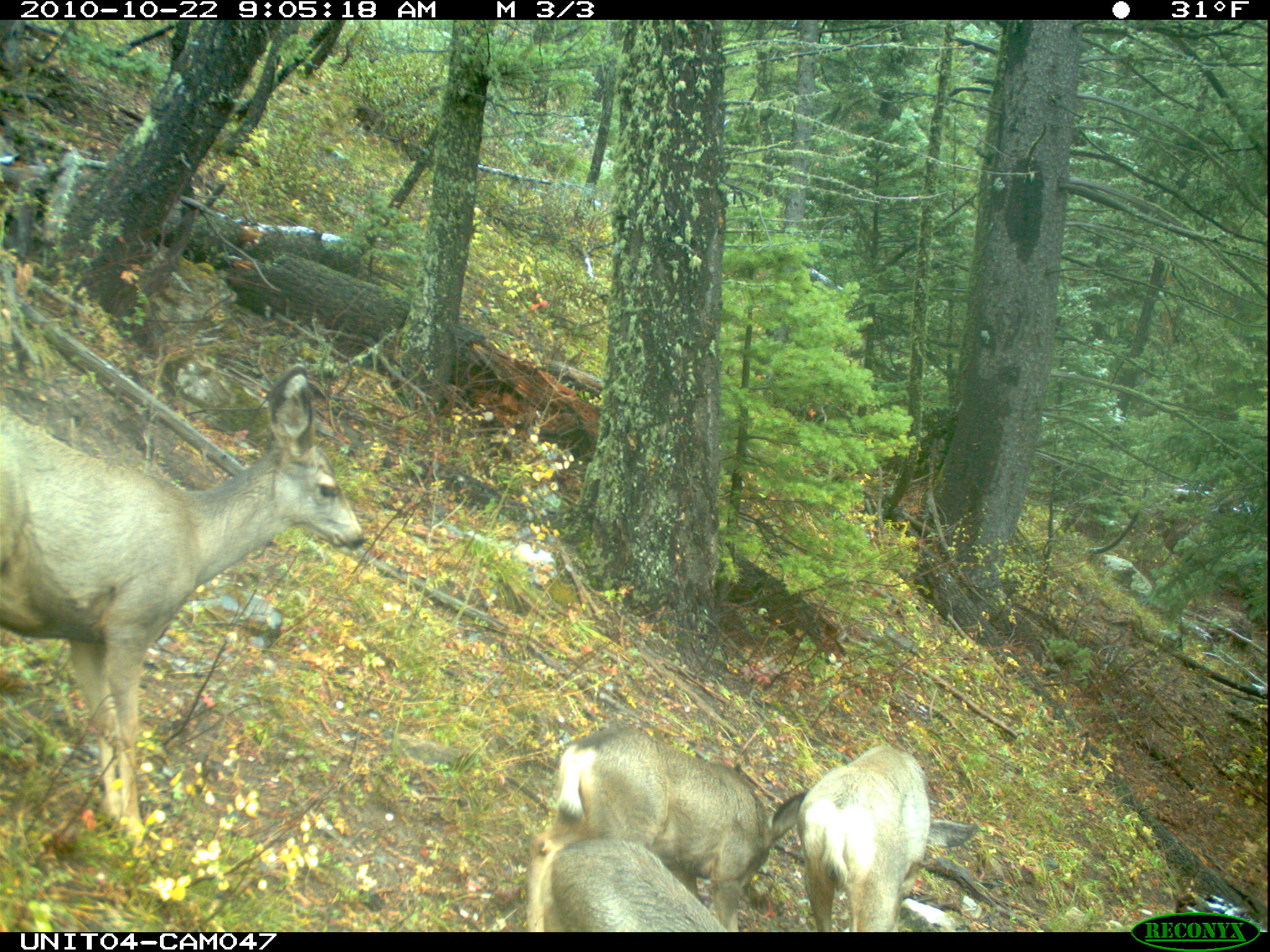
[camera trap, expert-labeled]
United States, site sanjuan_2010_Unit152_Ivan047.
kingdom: Animalia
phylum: Chordata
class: Mammalia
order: Artiodactyla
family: Cervidae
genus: Odocoileus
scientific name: Odocoileus hemionus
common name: mule deer